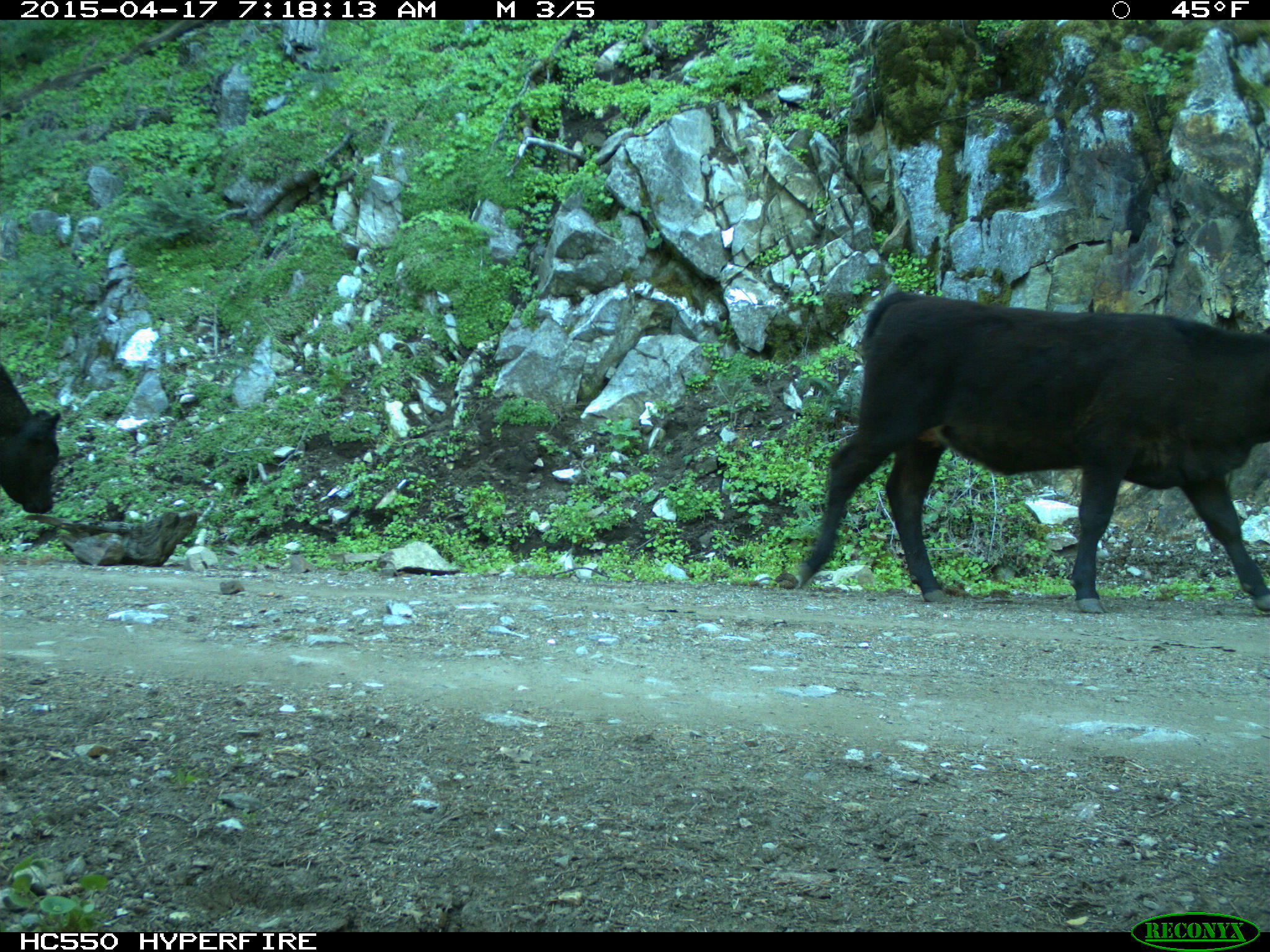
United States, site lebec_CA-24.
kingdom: Animalia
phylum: Chordata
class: Mammalia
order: Artiodactyla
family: Bovidae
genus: Bos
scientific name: Bos taurus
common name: domestic cow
Bos taurus (domestic cow).